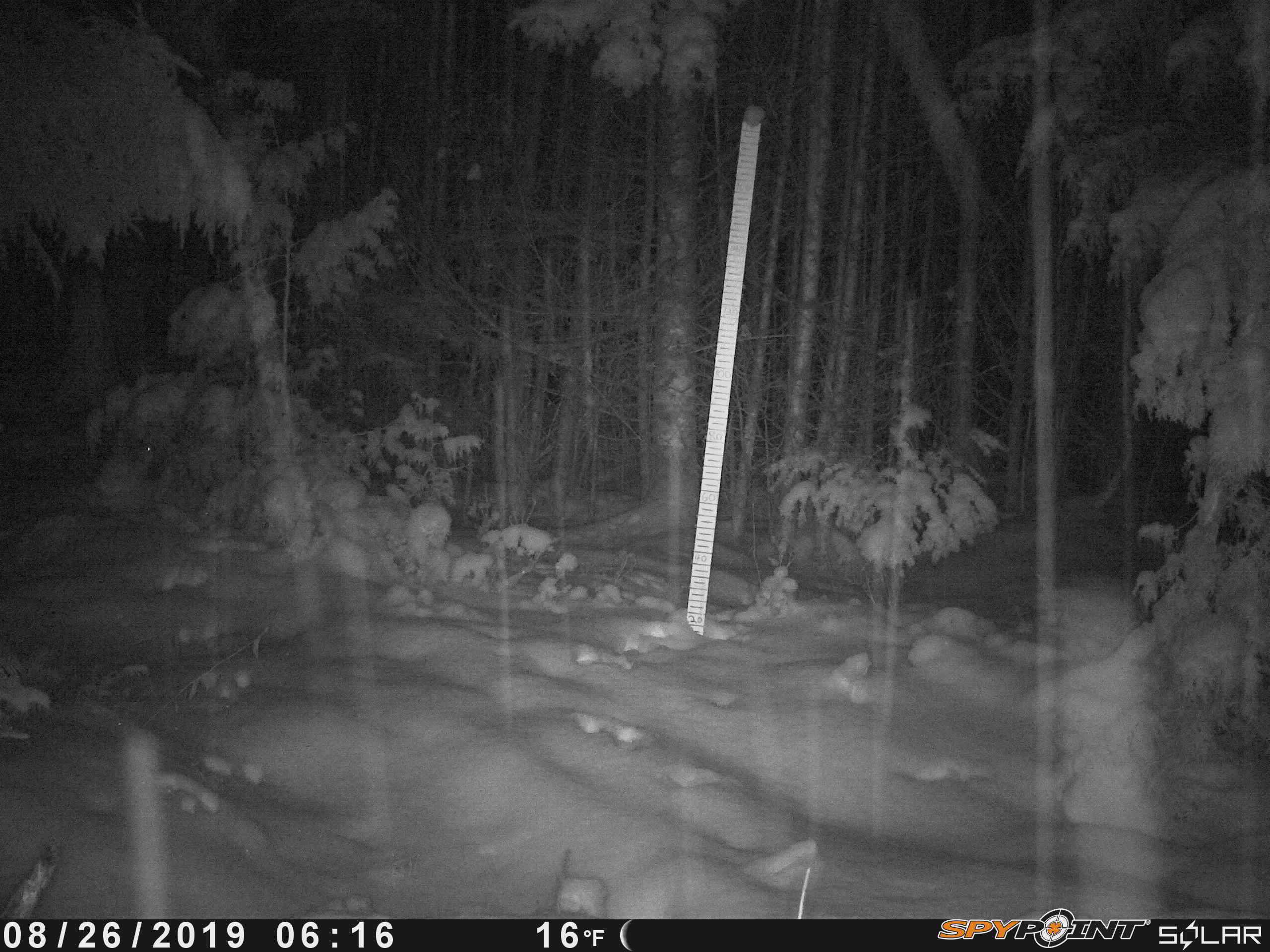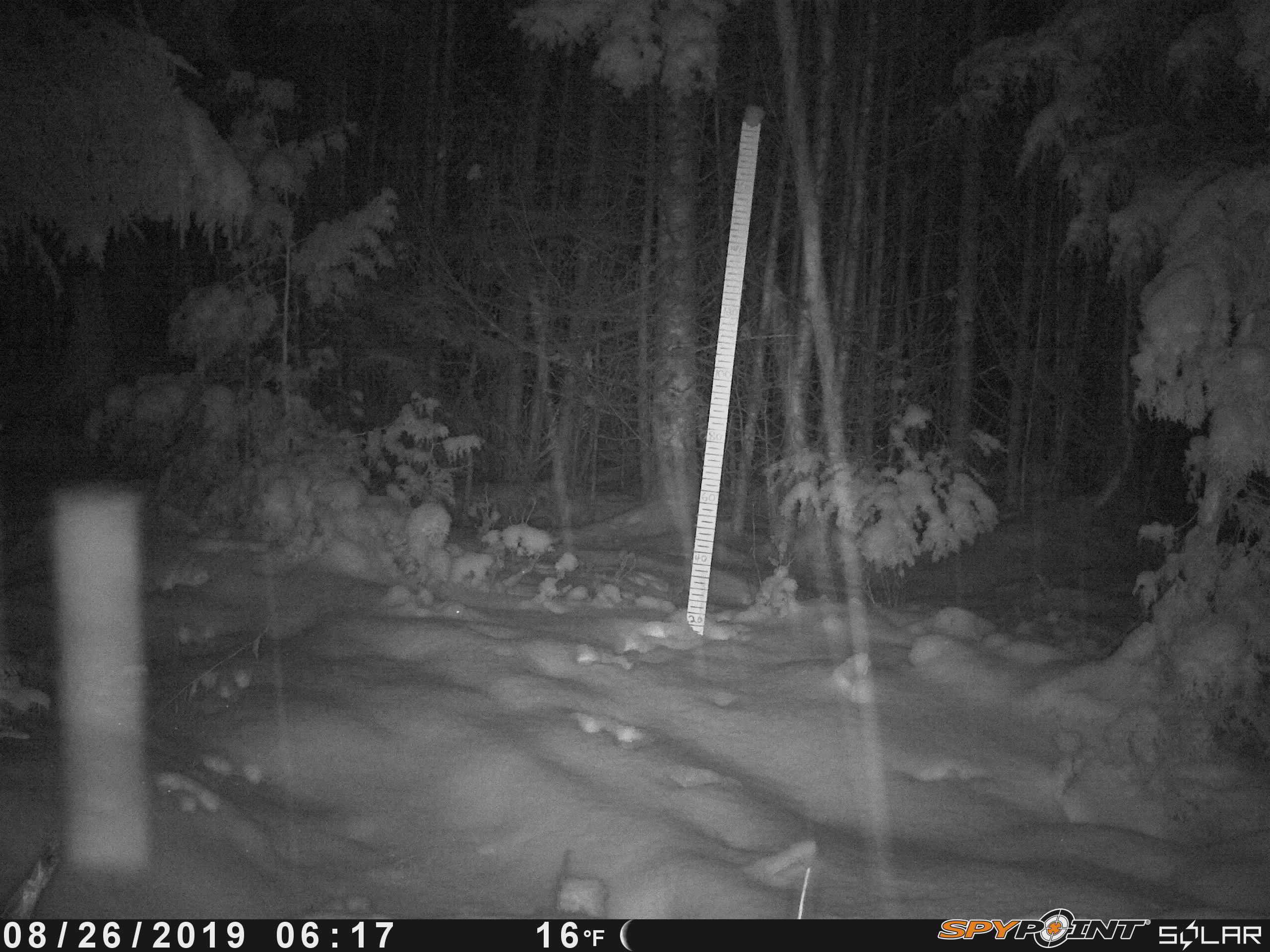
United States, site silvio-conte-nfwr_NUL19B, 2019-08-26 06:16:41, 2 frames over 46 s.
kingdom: Animalia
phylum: Chordata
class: Mammalia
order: Lagomorpha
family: Leporidae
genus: Lepus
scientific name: Lepus americanus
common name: snowshoe hare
Snowshoe hare (Lepus americanus).